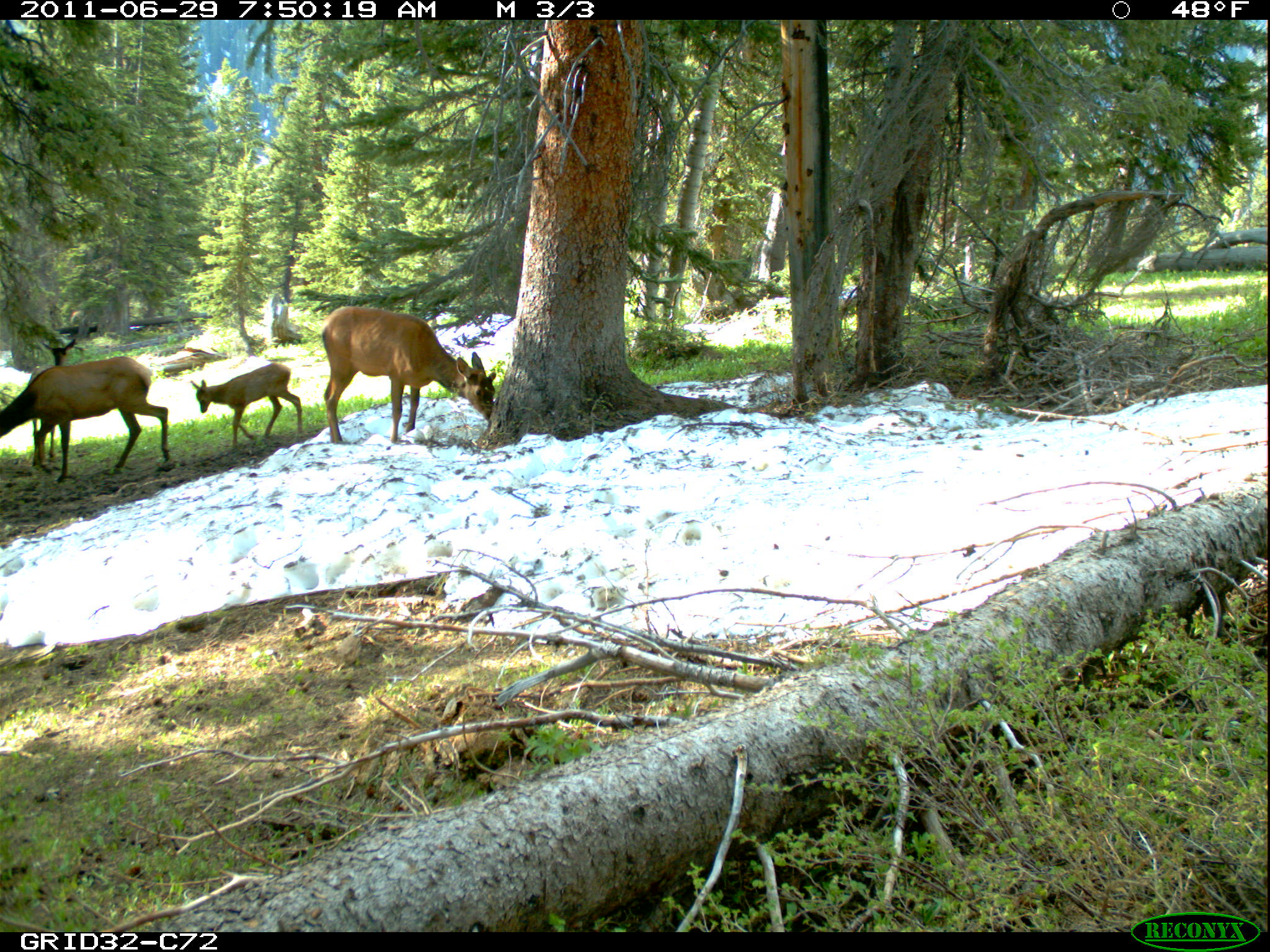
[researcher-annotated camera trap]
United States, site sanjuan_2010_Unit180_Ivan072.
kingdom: Animalia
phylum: Chordata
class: Mammalia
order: Artiodactyla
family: Cervidae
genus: Cervus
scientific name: Cervus elaphus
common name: red deer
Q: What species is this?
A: Cervus elaphus (red deer).